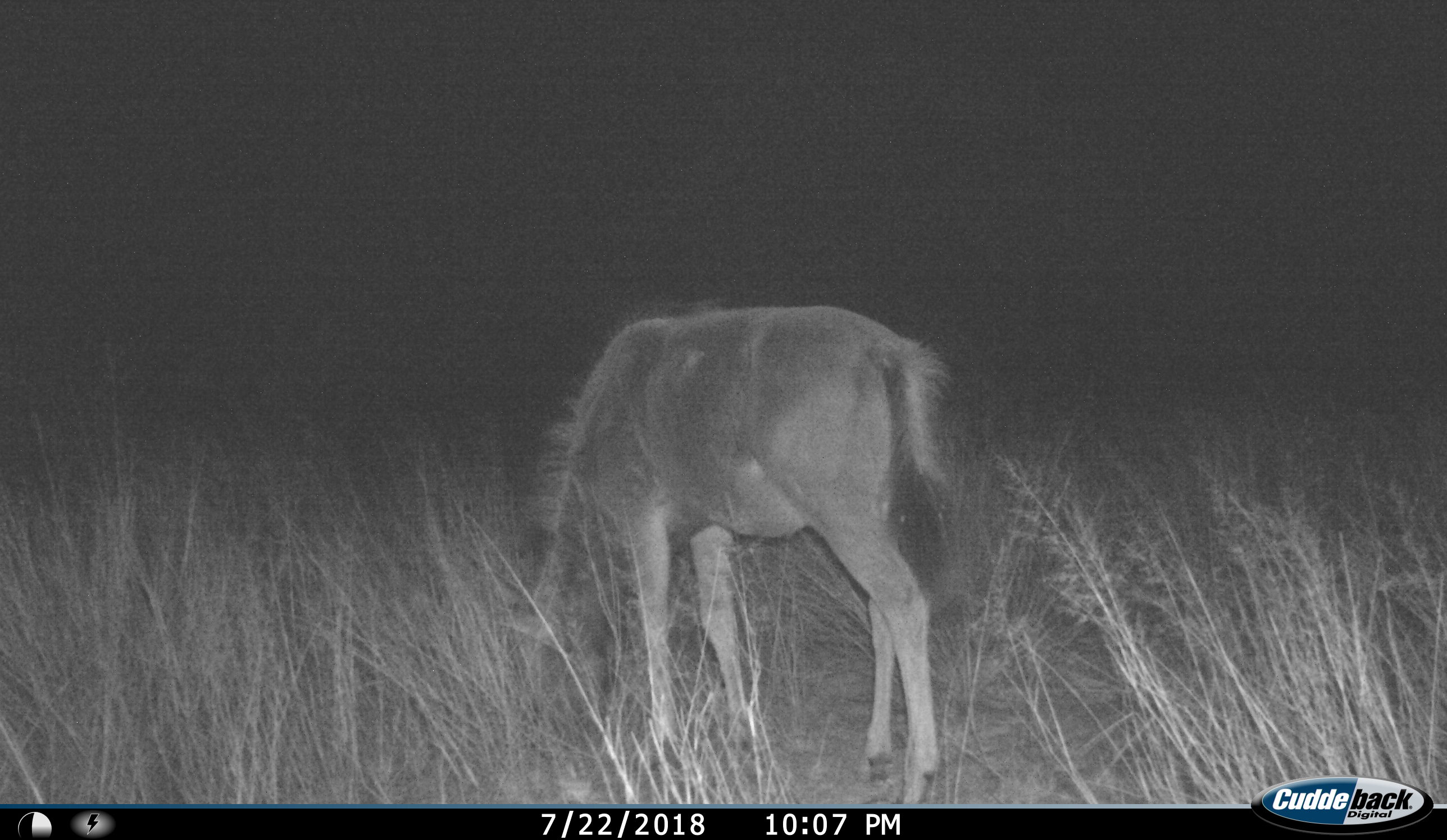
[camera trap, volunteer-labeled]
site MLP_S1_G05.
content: unidentified animal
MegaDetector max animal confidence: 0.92